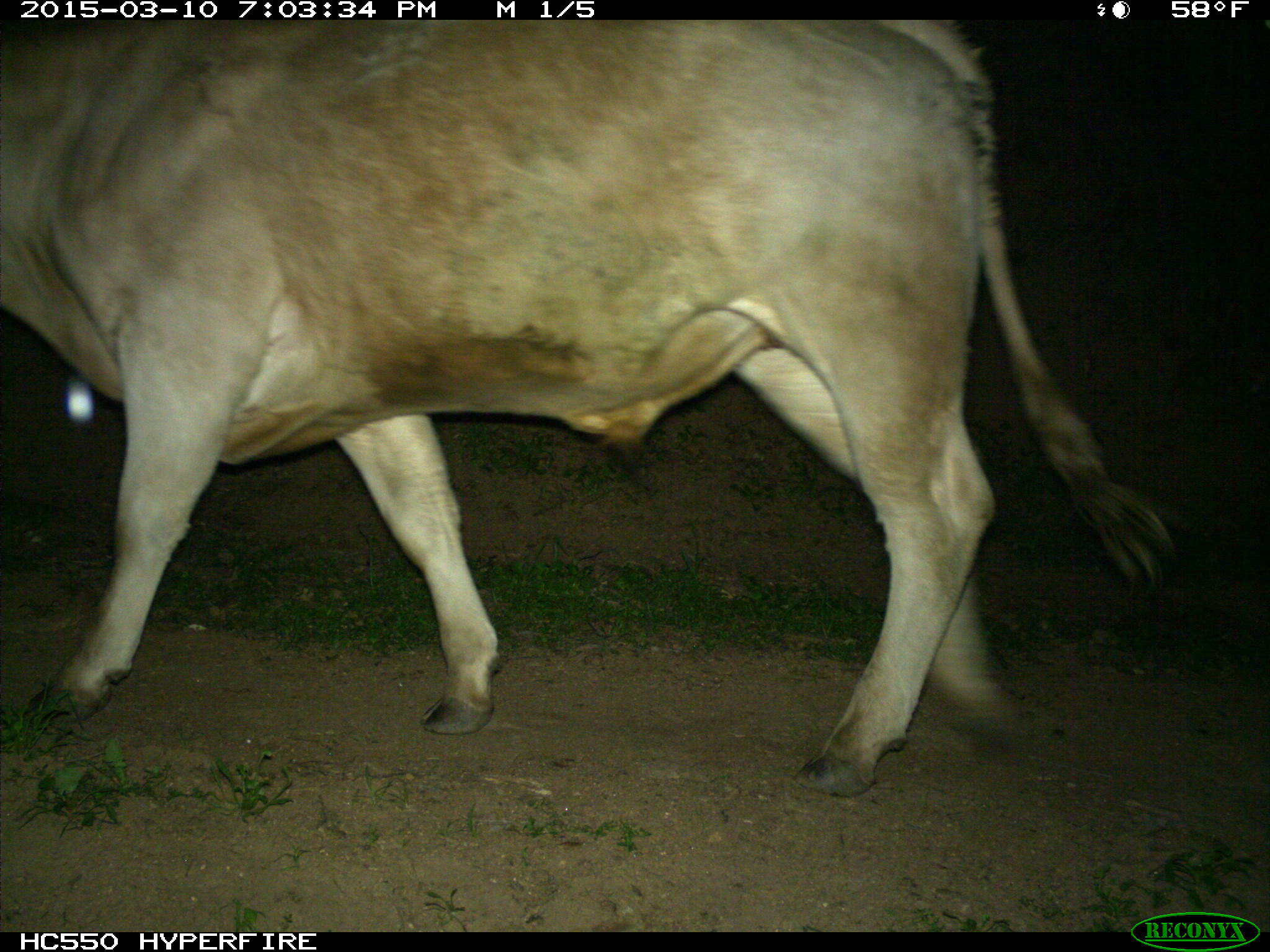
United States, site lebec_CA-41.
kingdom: Animalia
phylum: Chordata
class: Mammalia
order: Artiodactyla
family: Bovidae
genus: Bos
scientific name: Bos taurus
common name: domestic cow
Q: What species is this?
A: Bos taurus (domestic cow).